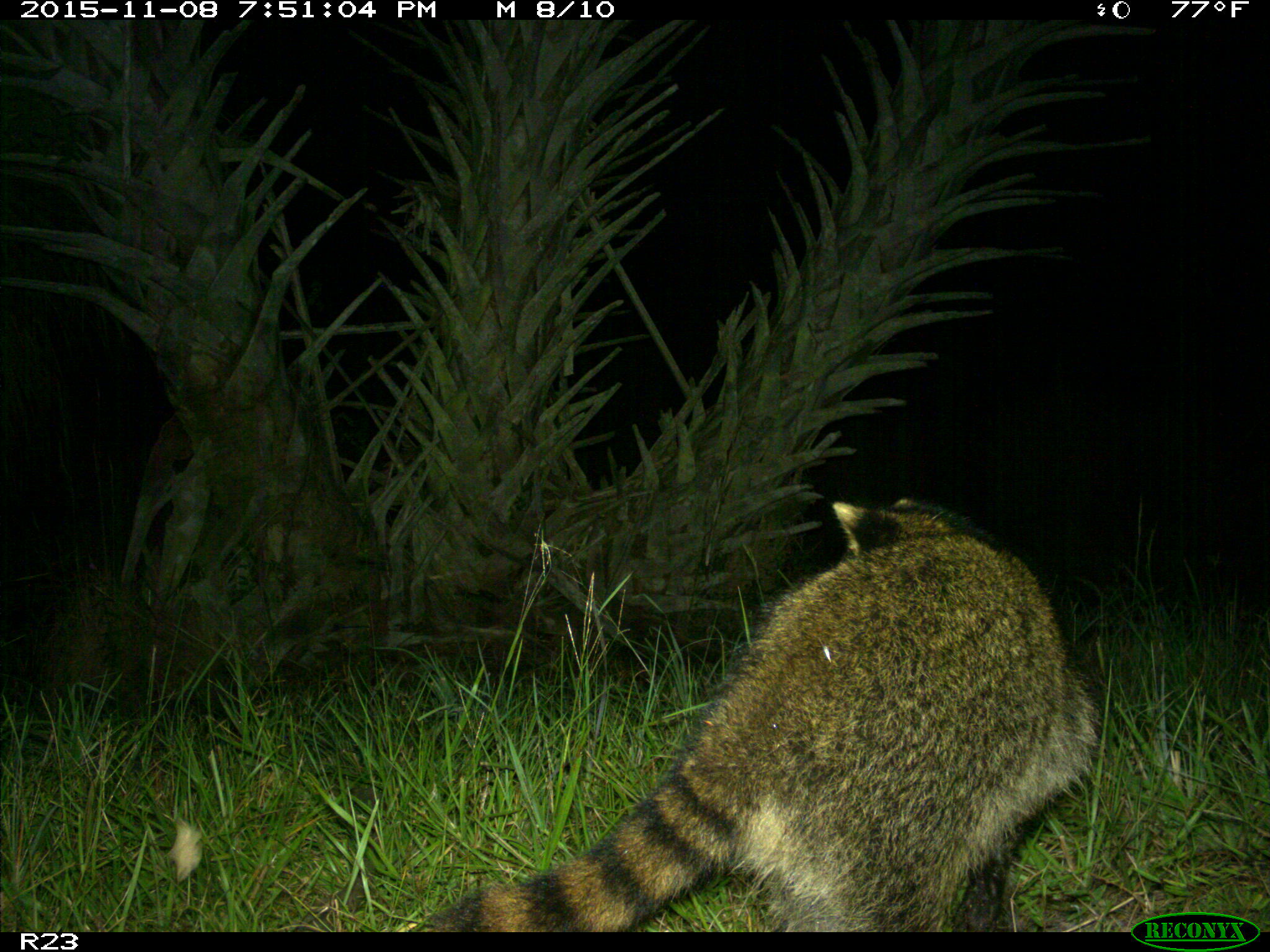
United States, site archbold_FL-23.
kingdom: Animalia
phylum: Chordata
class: Mammalia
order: Carnivora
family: Procyonidae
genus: Procyon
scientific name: Procyon lotor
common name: common raccoon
Procyon lotor (common raccoon).